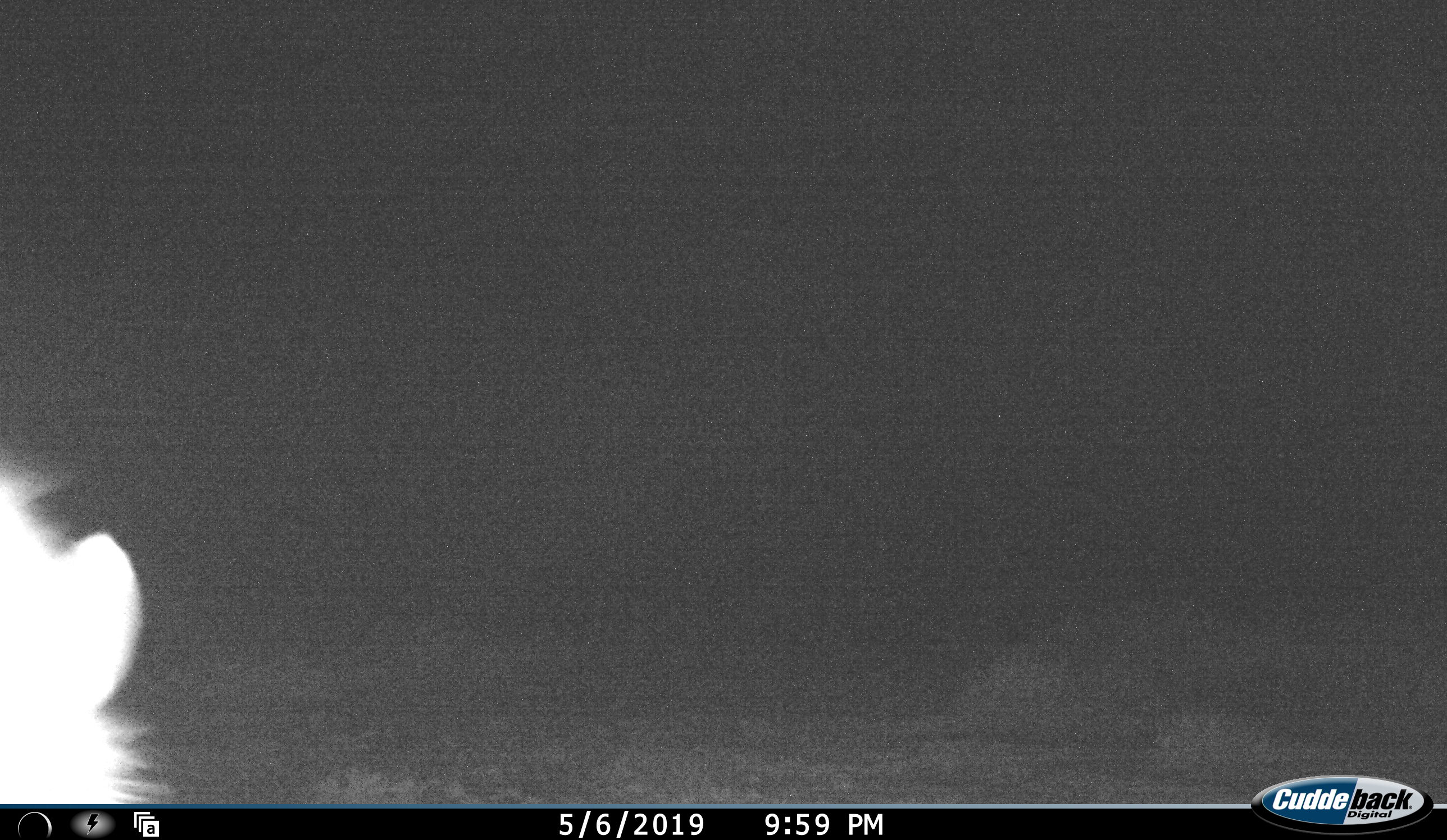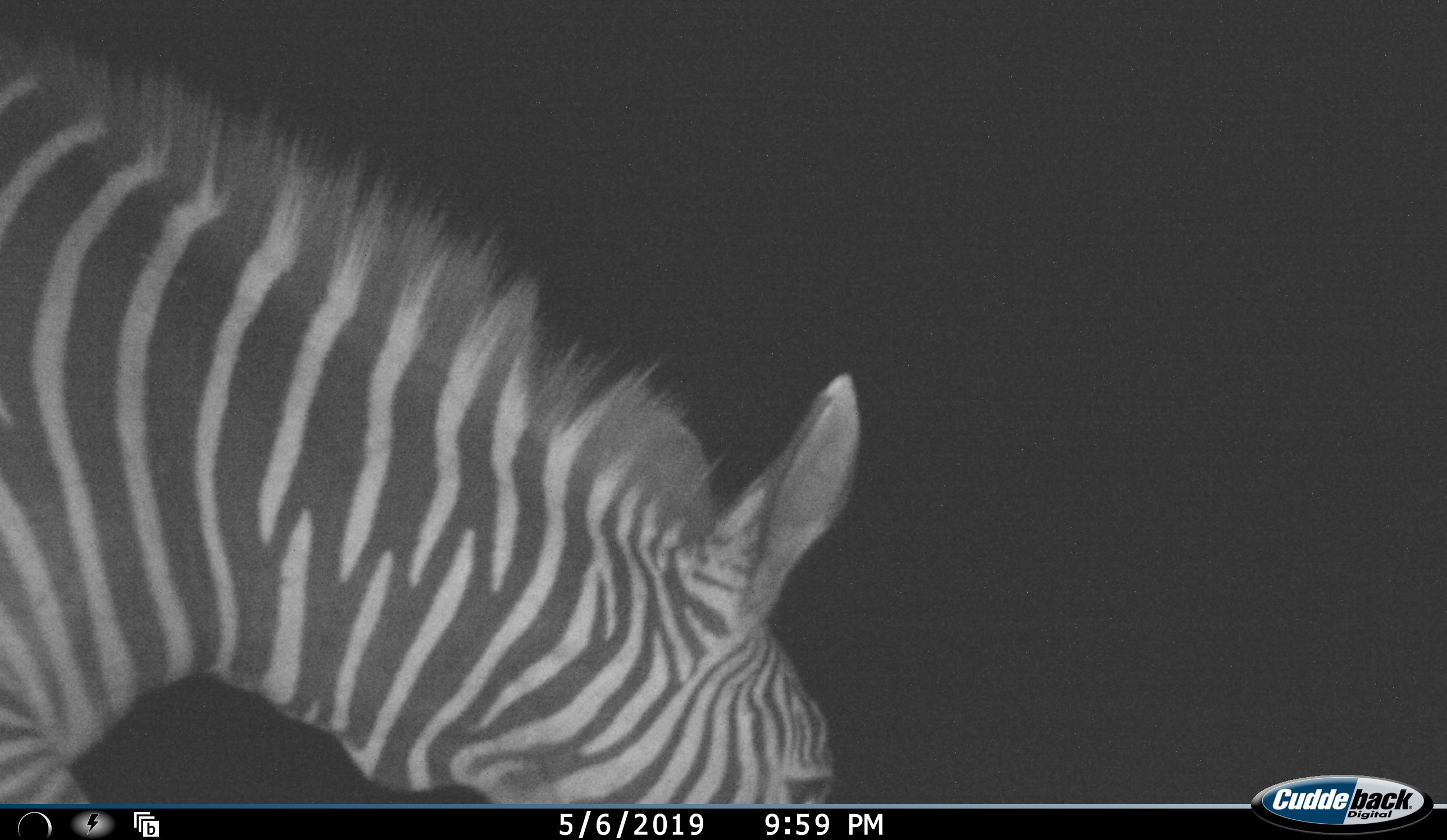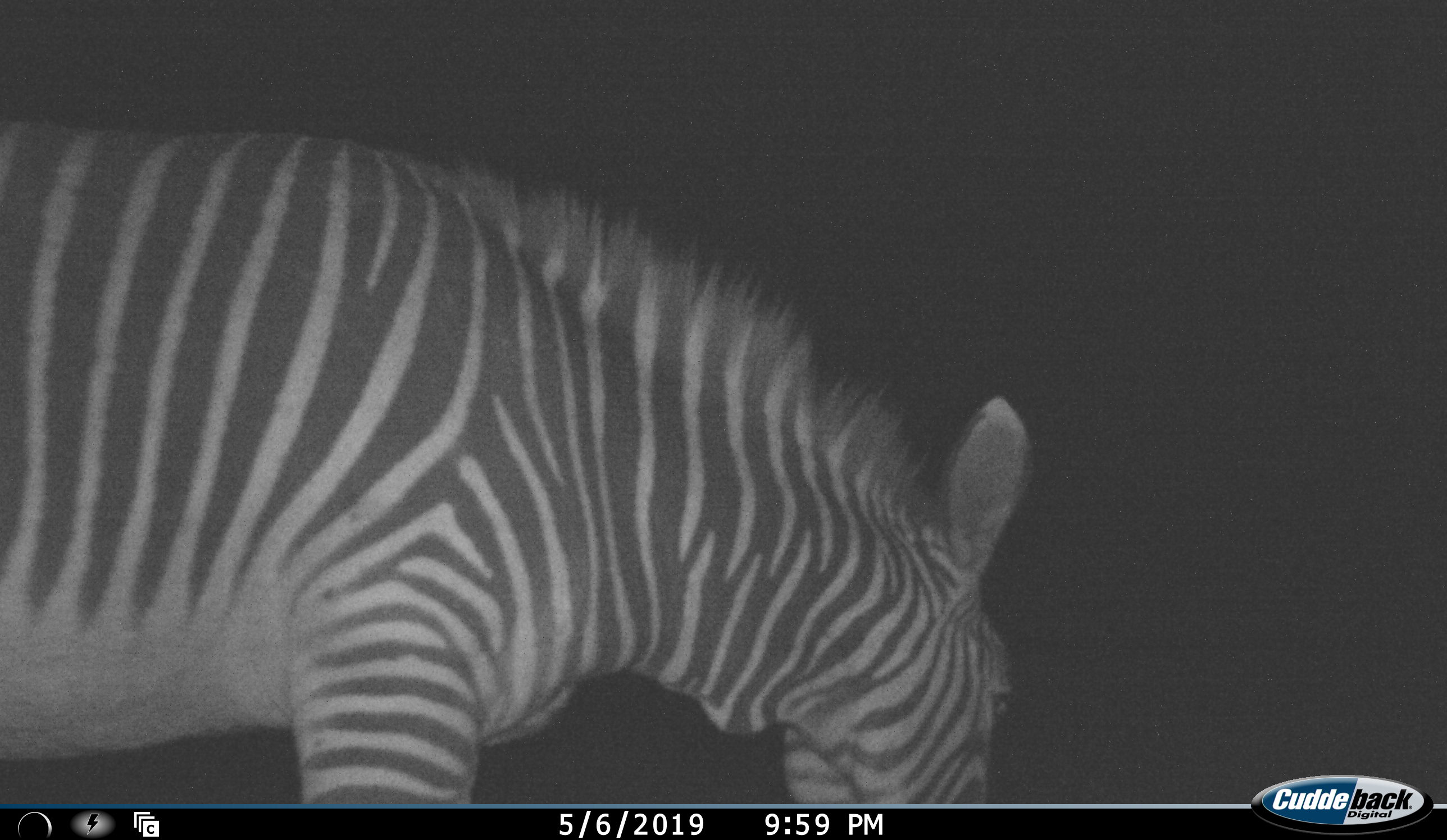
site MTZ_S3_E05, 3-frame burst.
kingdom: Animalia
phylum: Chordata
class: Mammalia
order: Perissodactyla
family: Equidae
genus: Equus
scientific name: Equus zebra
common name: mountain zebra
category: zebramountain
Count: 1.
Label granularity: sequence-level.